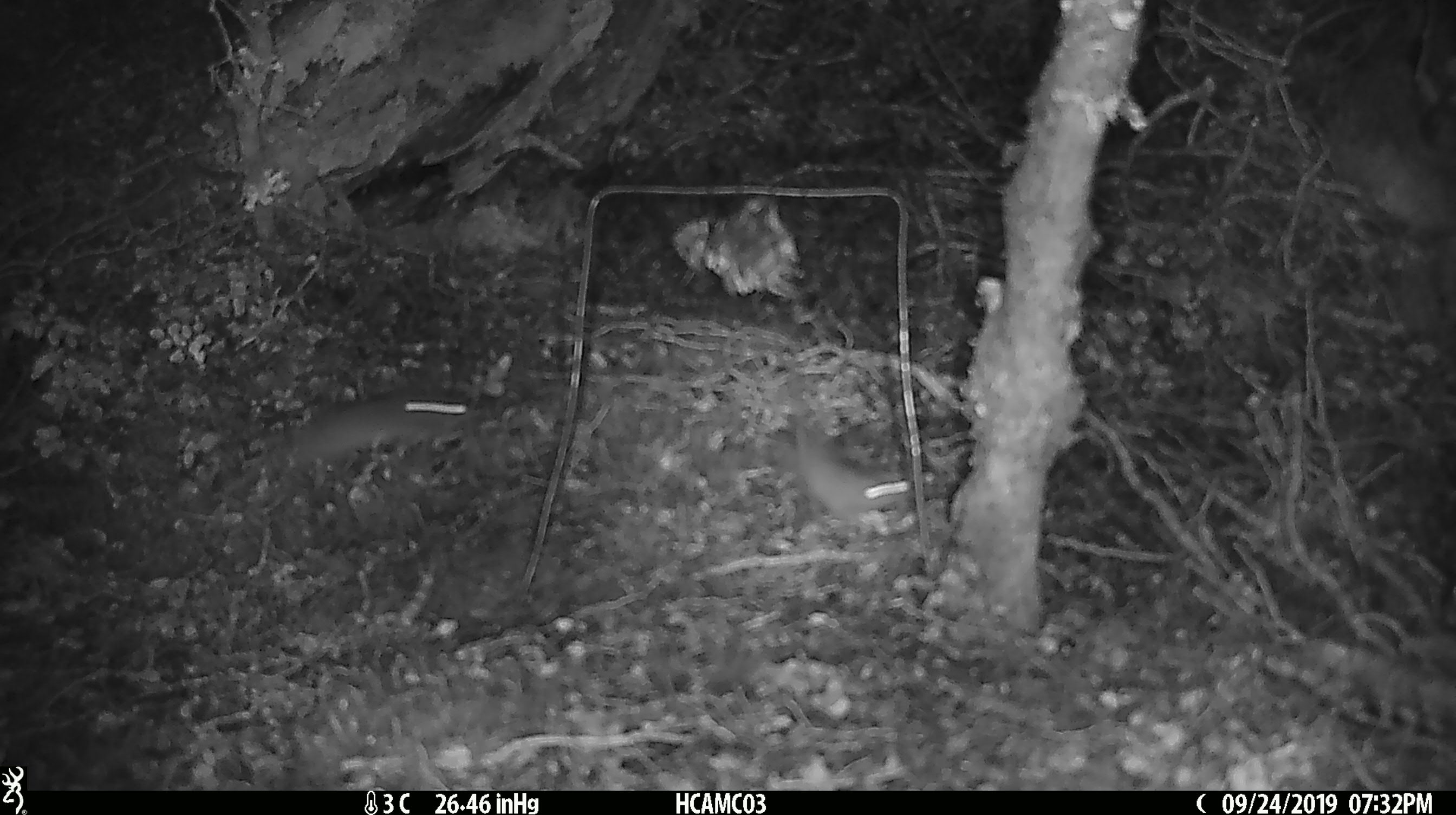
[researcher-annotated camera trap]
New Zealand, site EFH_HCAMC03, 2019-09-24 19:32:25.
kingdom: Animalia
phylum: Chordata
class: Mammalia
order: Rodentia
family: Muridae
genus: Mus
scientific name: Mus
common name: mouse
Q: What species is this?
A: Mouse (Mus).